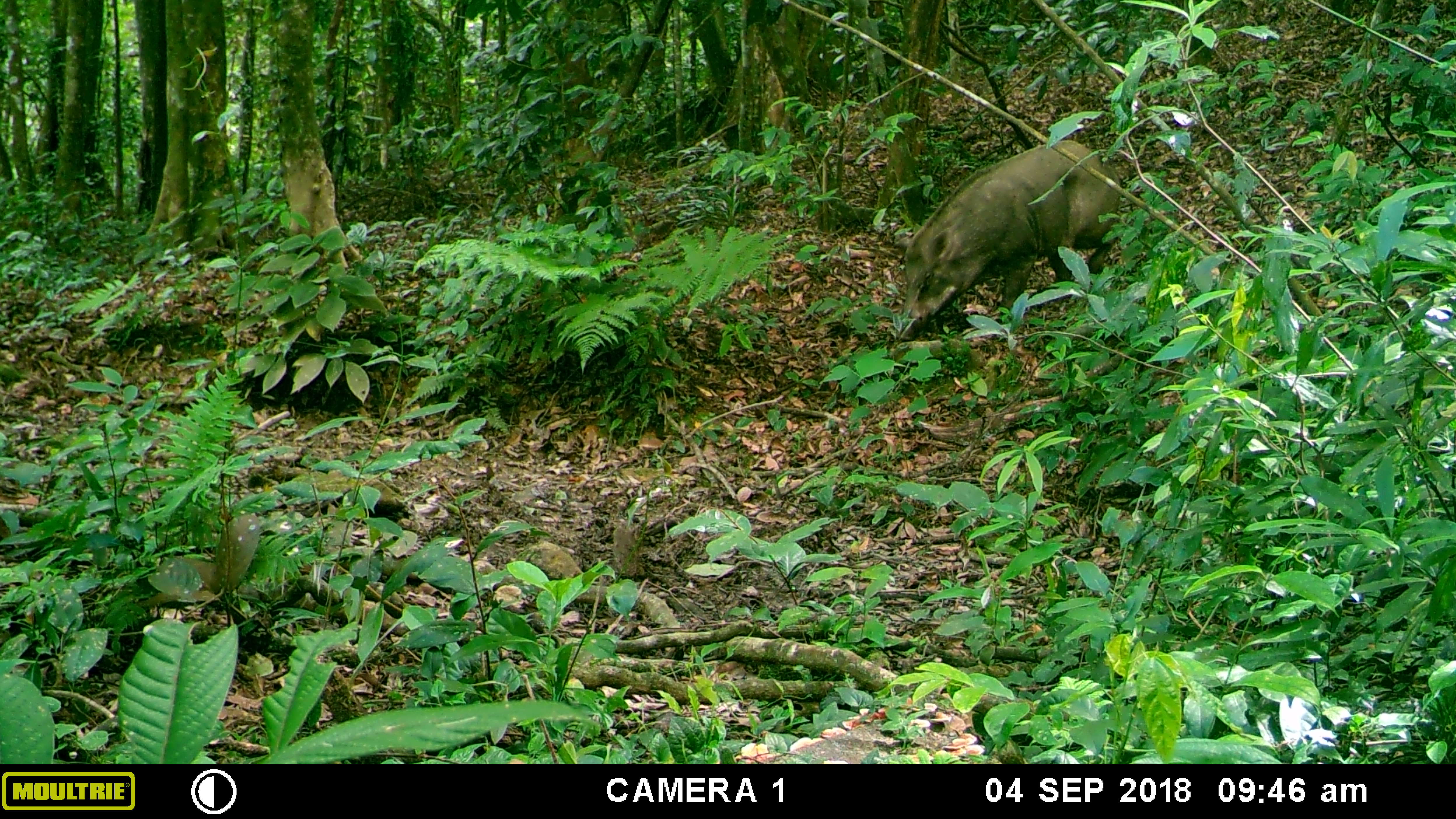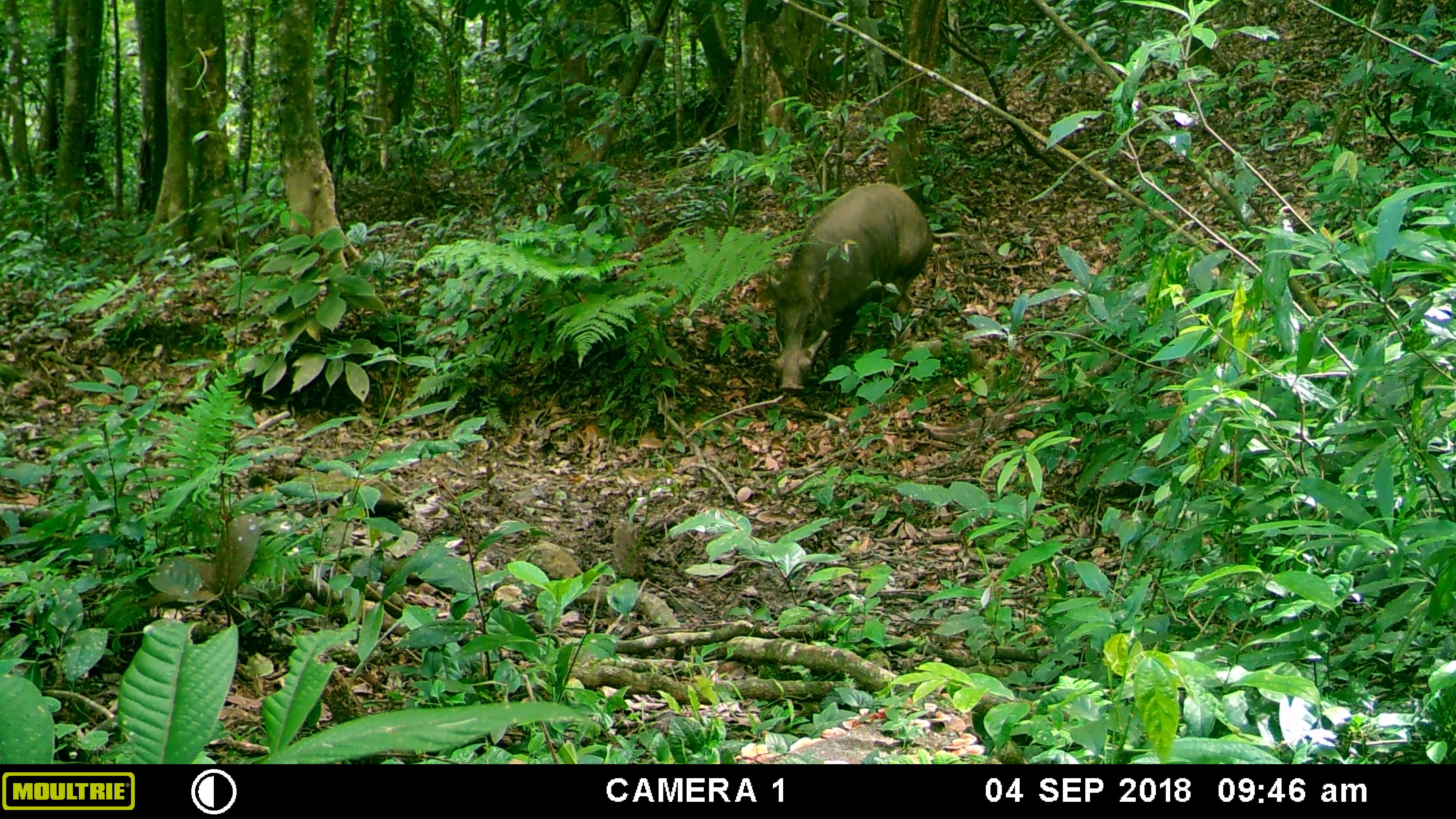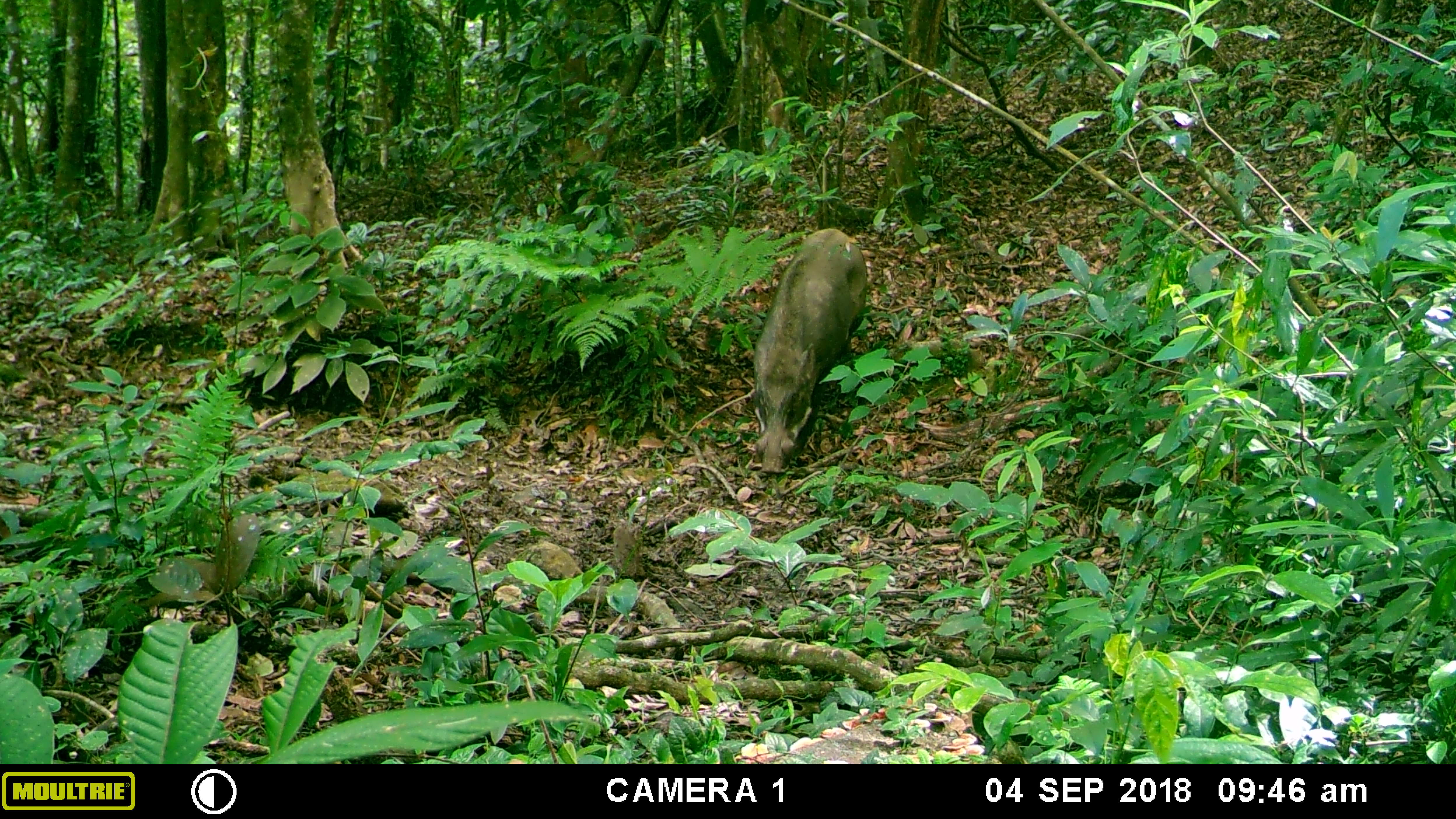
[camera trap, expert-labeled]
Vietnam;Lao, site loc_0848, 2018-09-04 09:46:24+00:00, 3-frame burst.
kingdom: Animalia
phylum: Chordata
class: Mammalia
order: Artiodactyla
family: Suidae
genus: Sus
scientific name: Sus scrofa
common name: eurasian wild pig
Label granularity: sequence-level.